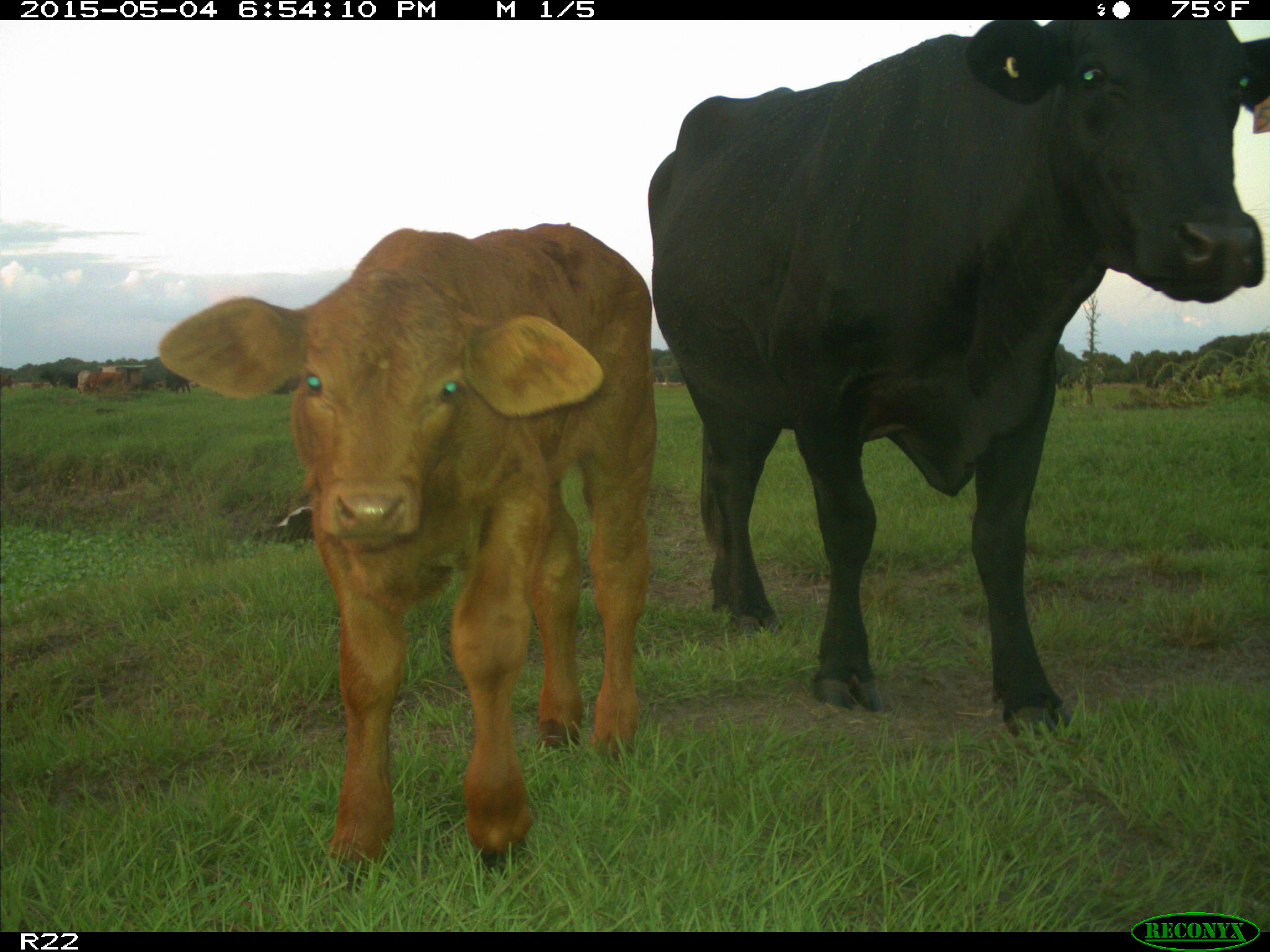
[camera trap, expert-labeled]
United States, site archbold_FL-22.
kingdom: Animalia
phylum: Chordata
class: Mammalia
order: Artiodactyla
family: Bovidae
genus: Bos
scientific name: Bos taurus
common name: domestic cow